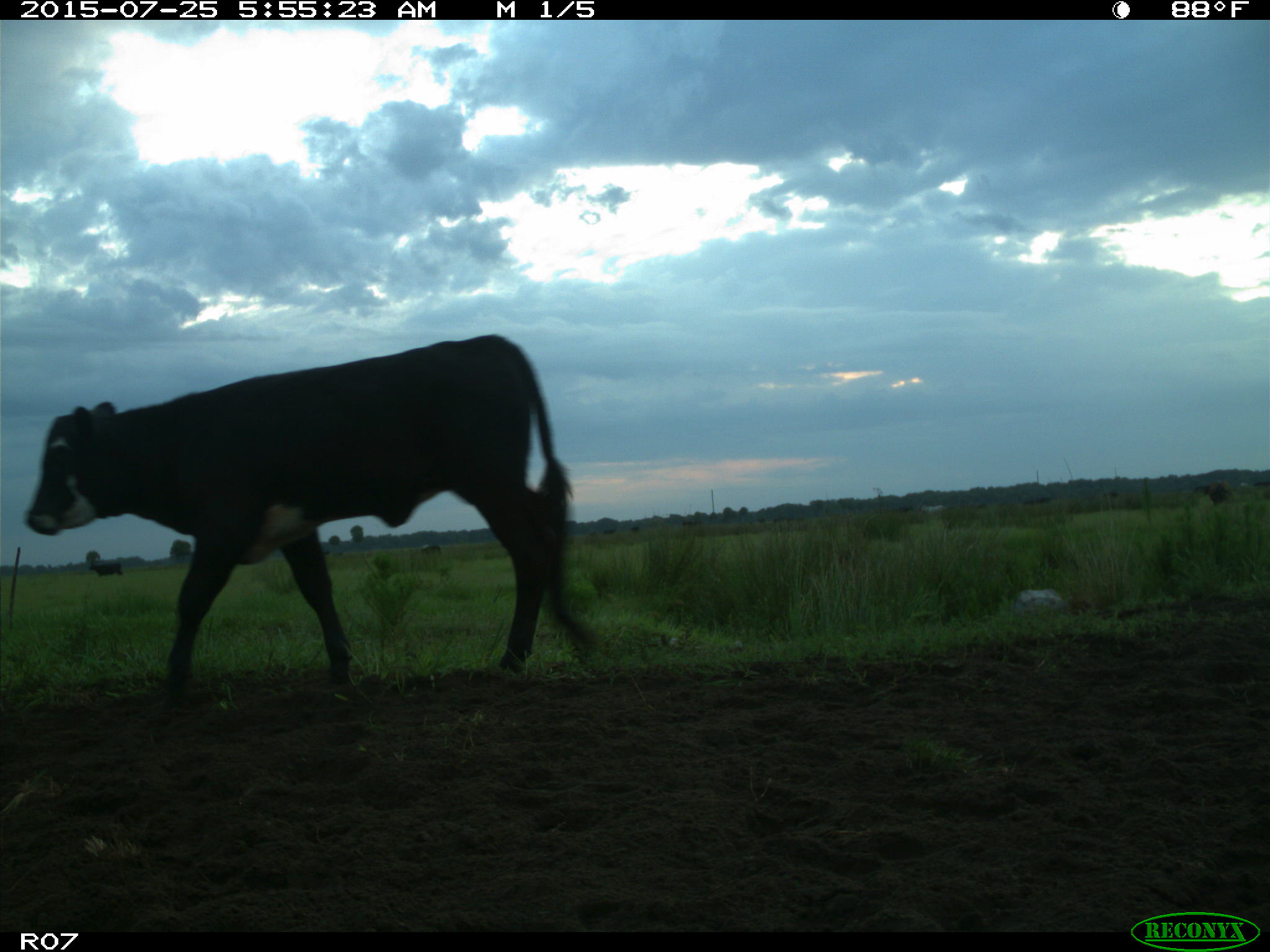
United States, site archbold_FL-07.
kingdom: Animalia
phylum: Chordata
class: Mammalia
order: Artiodactyla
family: Bovidae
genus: Bos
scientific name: Bos taurus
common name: domestic cow